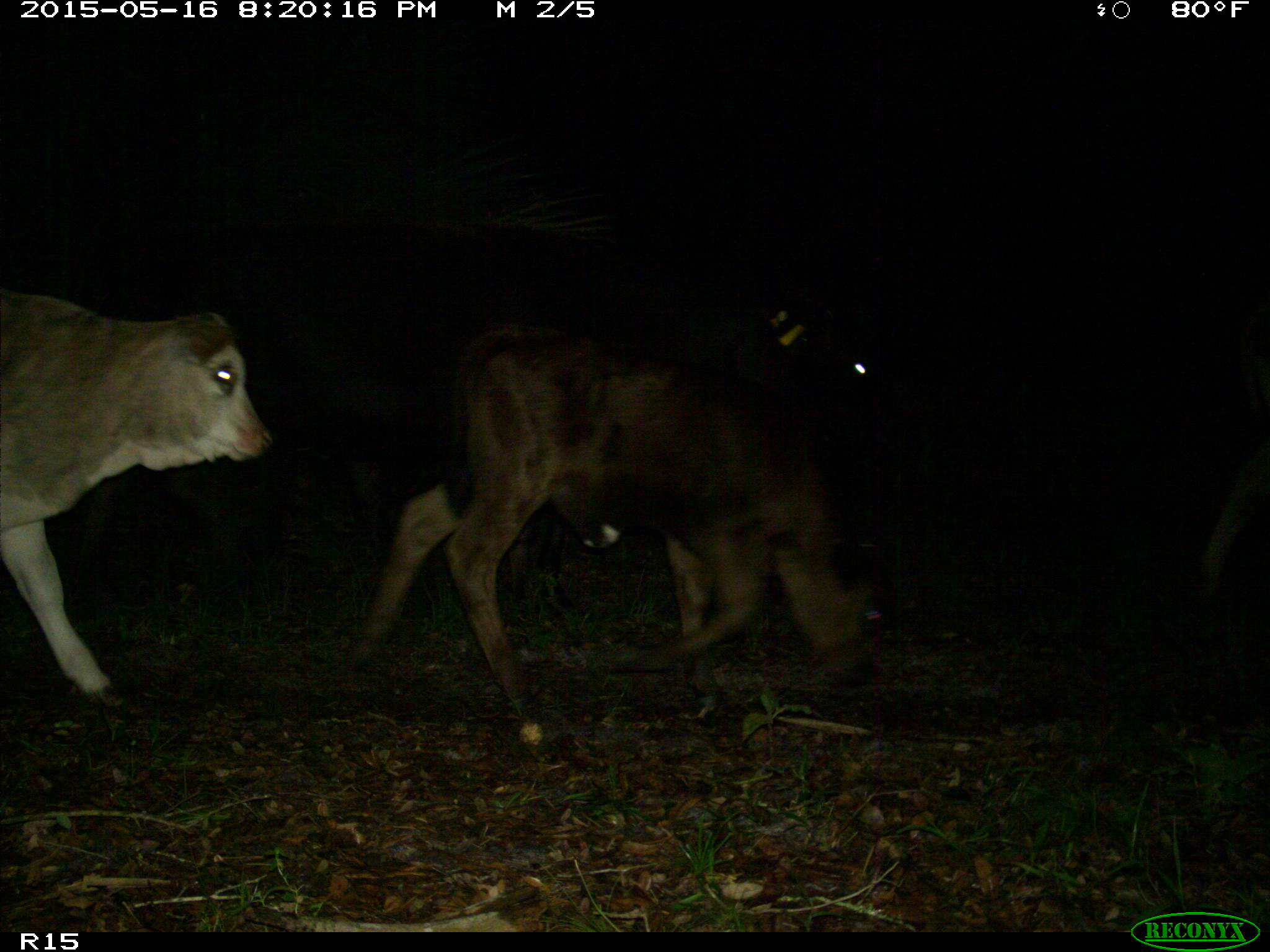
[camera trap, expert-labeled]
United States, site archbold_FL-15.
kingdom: Animalia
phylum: Chordata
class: Mammalia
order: Artiodactyla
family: Bovidae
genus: Bos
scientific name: Bos taurus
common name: domestic cow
Bos taurus (domestic cow).